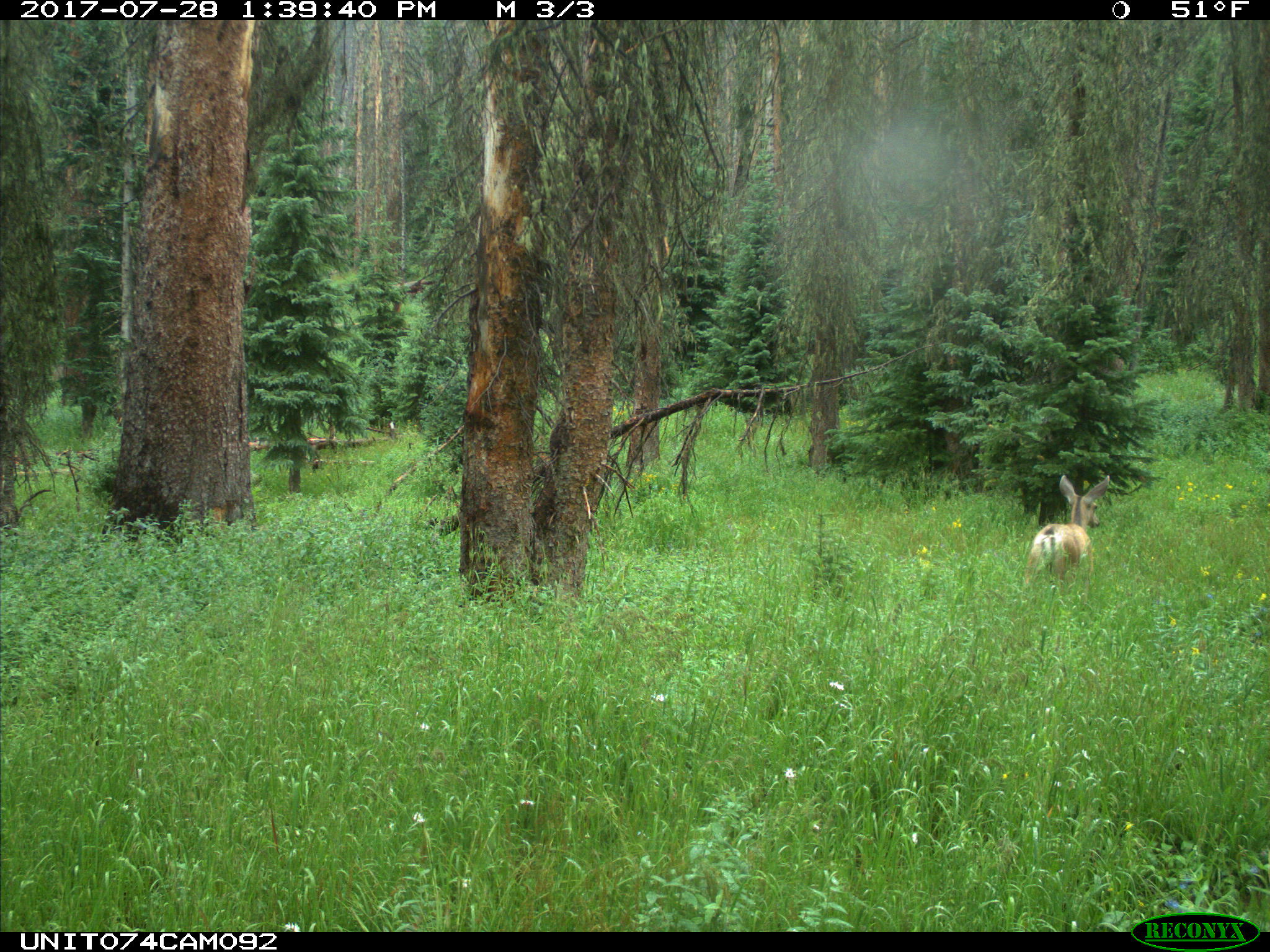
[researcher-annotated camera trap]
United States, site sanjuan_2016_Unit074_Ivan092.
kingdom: Animalia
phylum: Chordata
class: Mammalia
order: Artiodactyla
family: Cervidae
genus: Odocoileus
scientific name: Odocoileus hemionus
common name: mule deer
Odocoileus hemionus (mule deer).